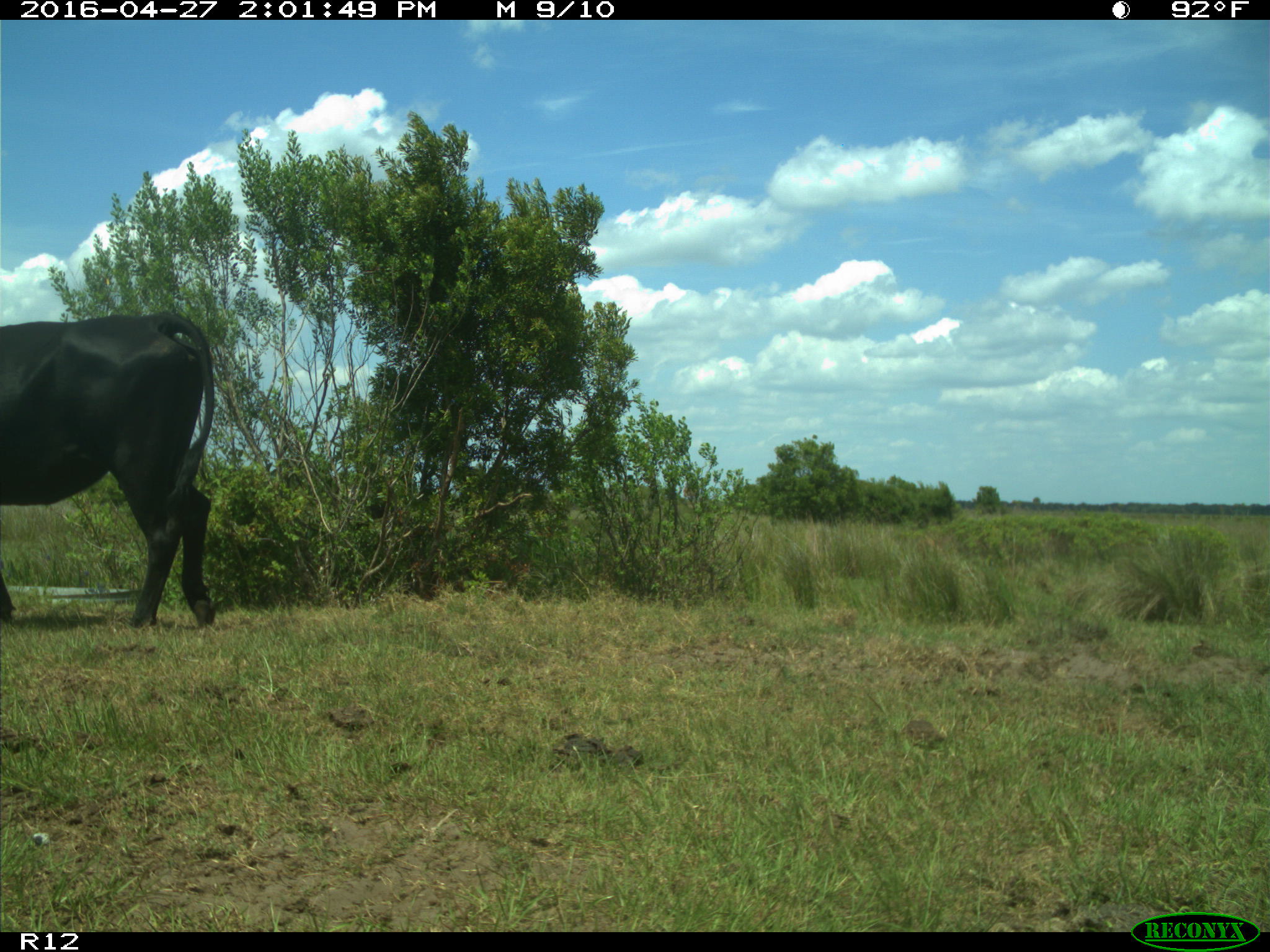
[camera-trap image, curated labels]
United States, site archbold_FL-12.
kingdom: Animalia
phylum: Chordata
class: Mammalia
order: Artiodactyla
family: Bovidae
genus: Bos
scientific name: Bos taurus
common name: domestic cow